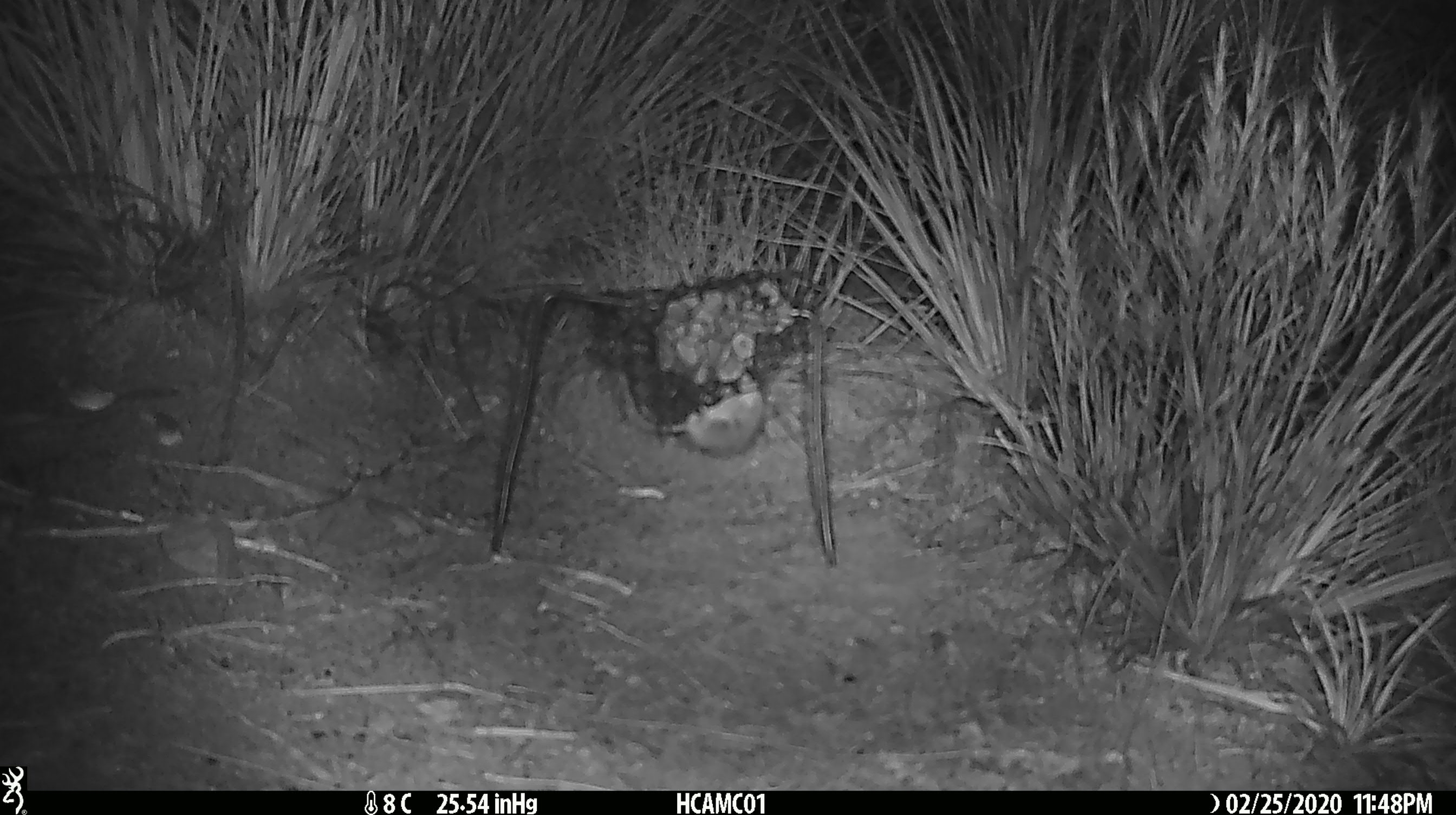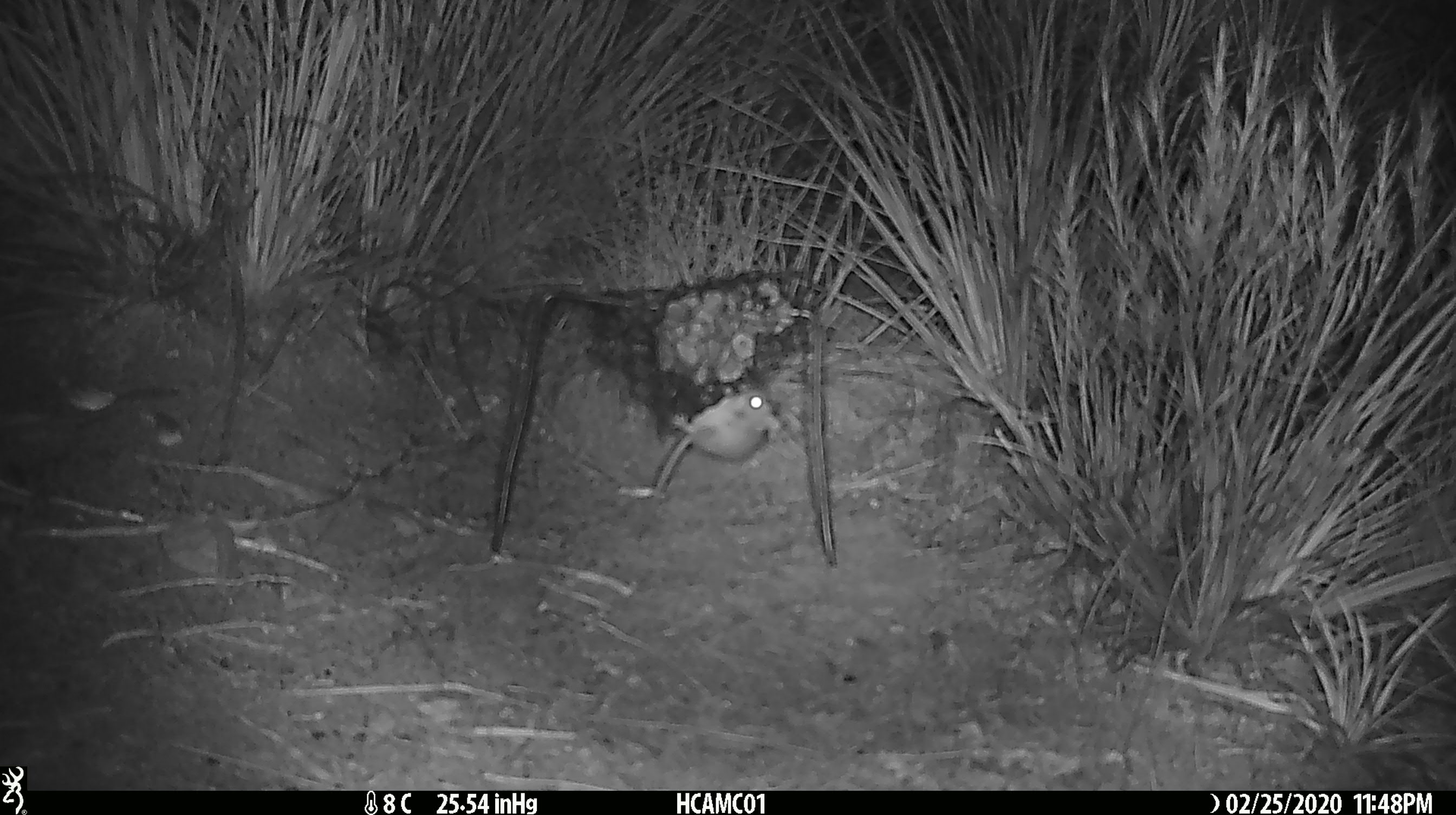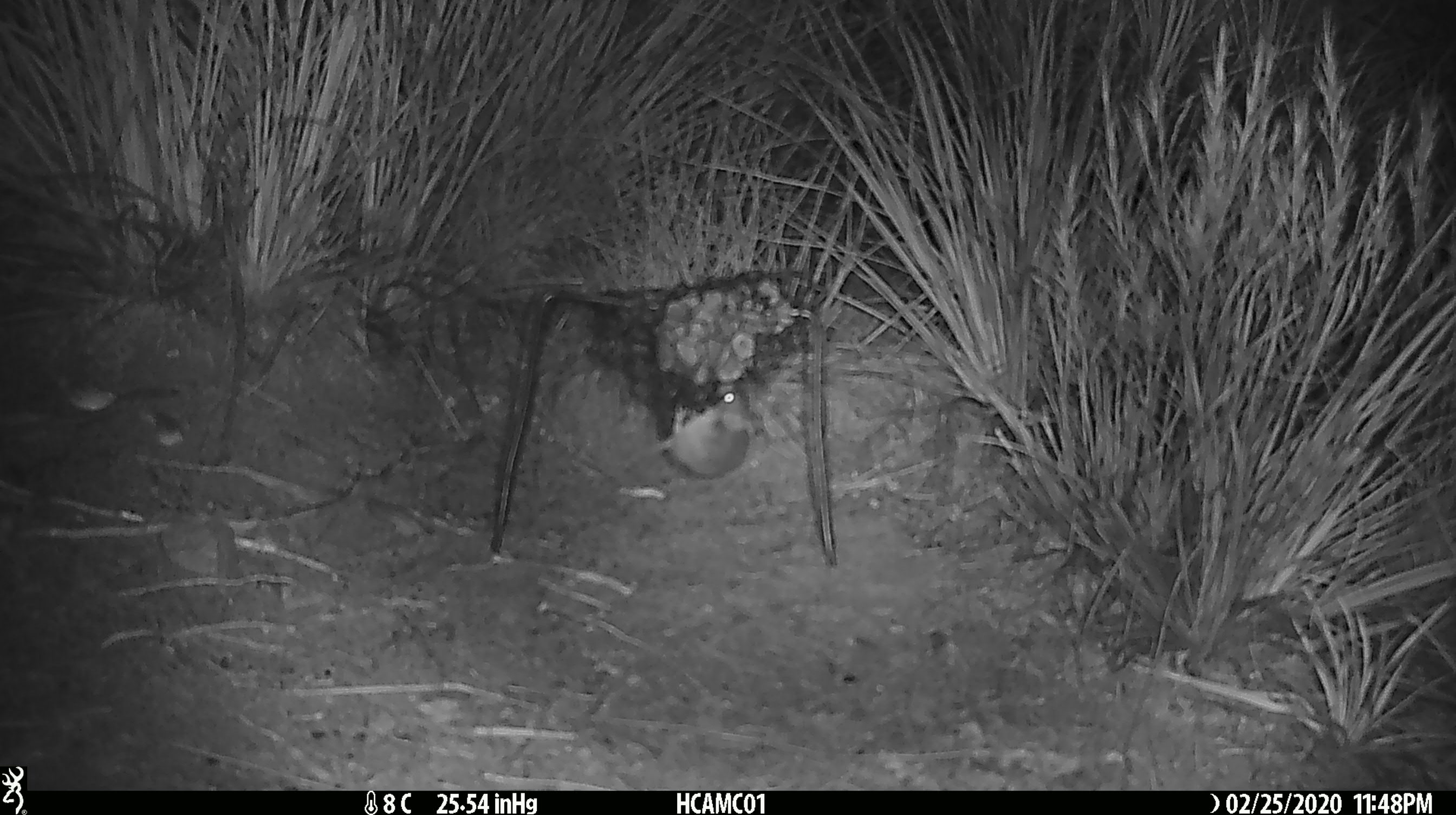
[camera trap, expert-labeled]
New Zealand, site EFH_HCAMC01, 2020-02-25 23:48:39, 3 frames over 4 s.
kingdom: Animalia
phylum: Chordata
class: Mammalia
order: Rodentia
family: Muridae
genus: Mus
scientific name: Mus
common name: mouse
Mouse (Mus).